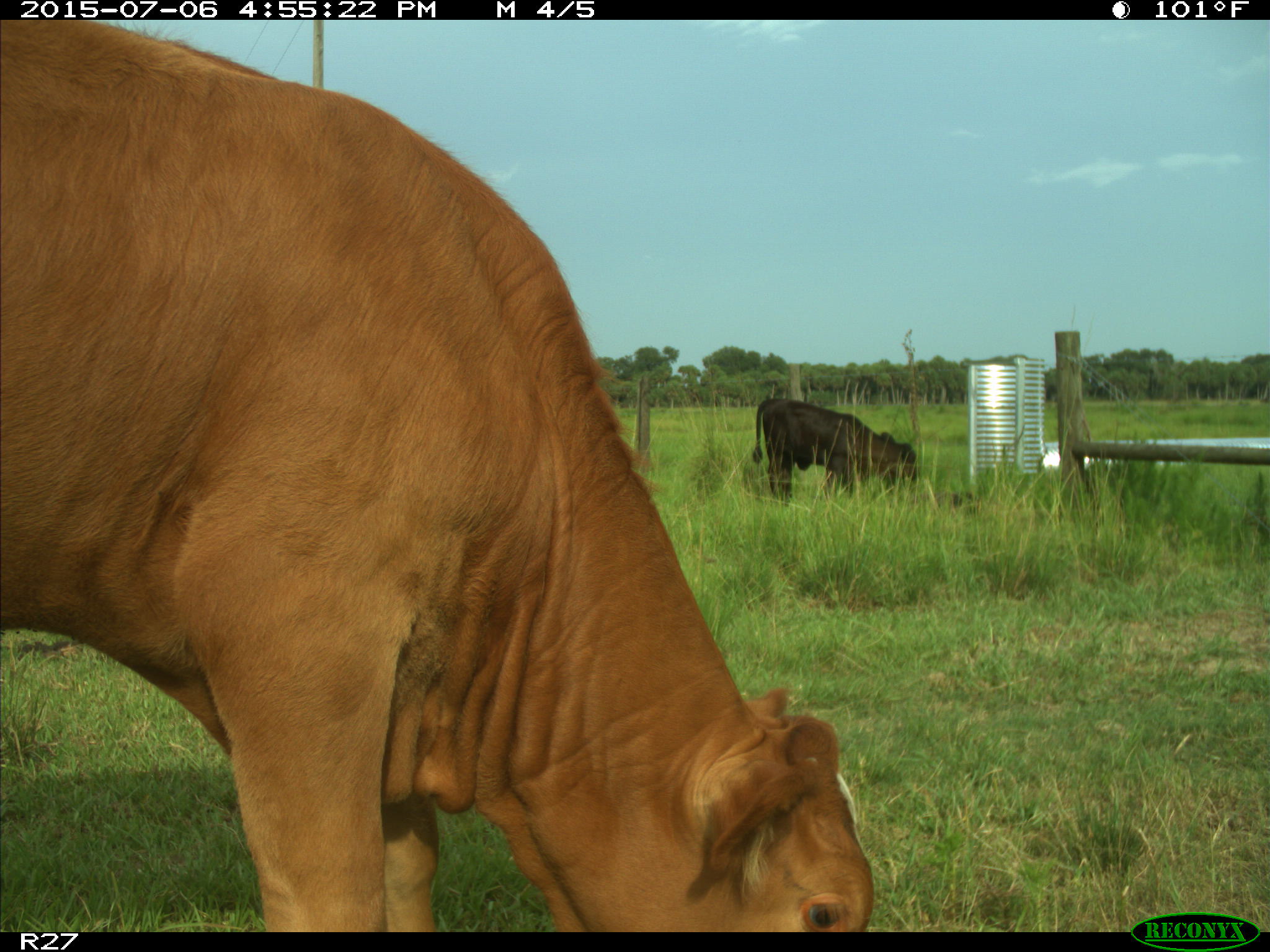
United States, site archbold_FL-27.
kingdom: Animalia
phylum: Chordata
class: Mammalia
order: Artiodactyla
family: Bovidae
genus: Bos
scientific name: Bos taurus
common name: domestic cow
Bos taurus (domestic cow).